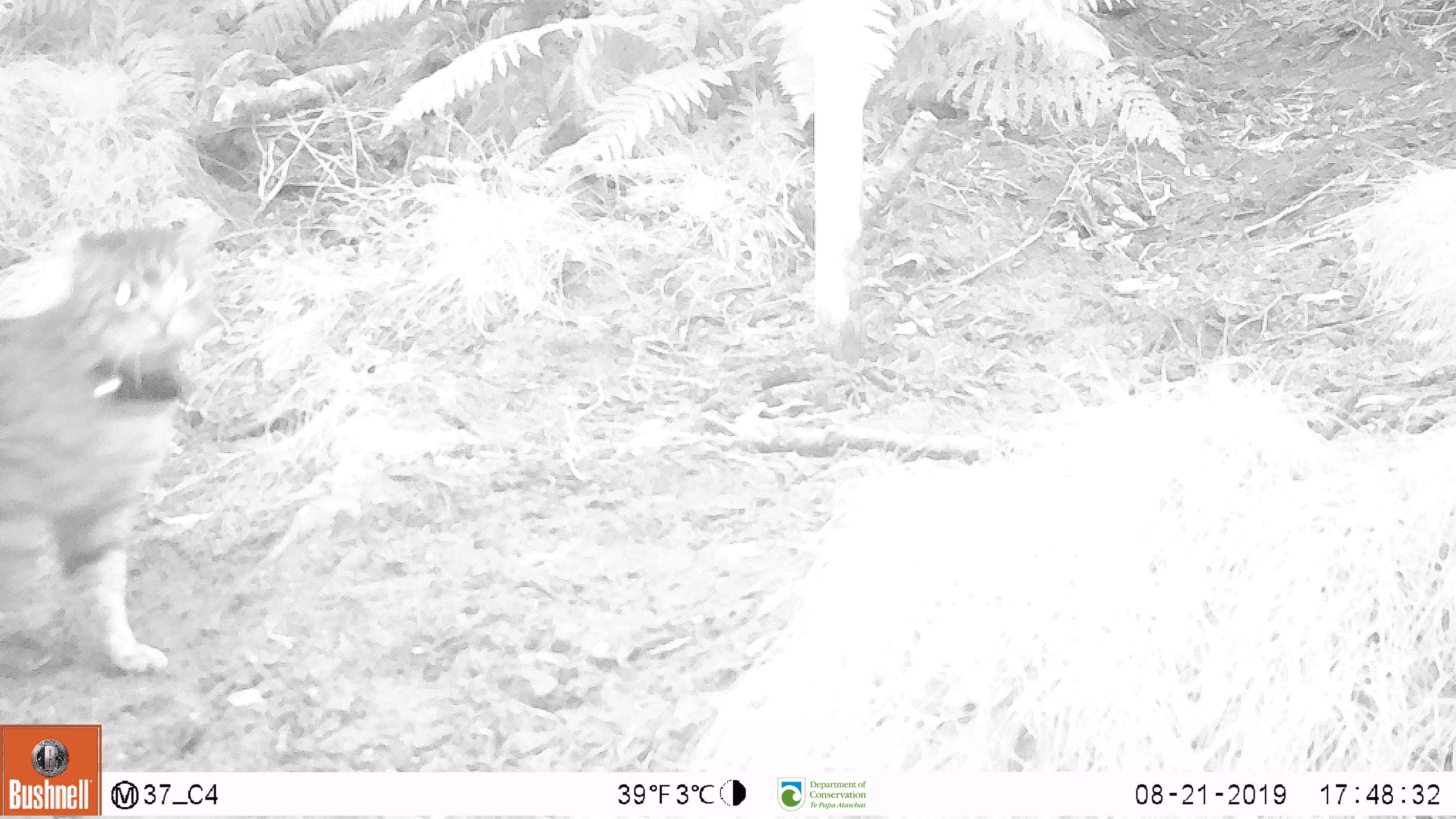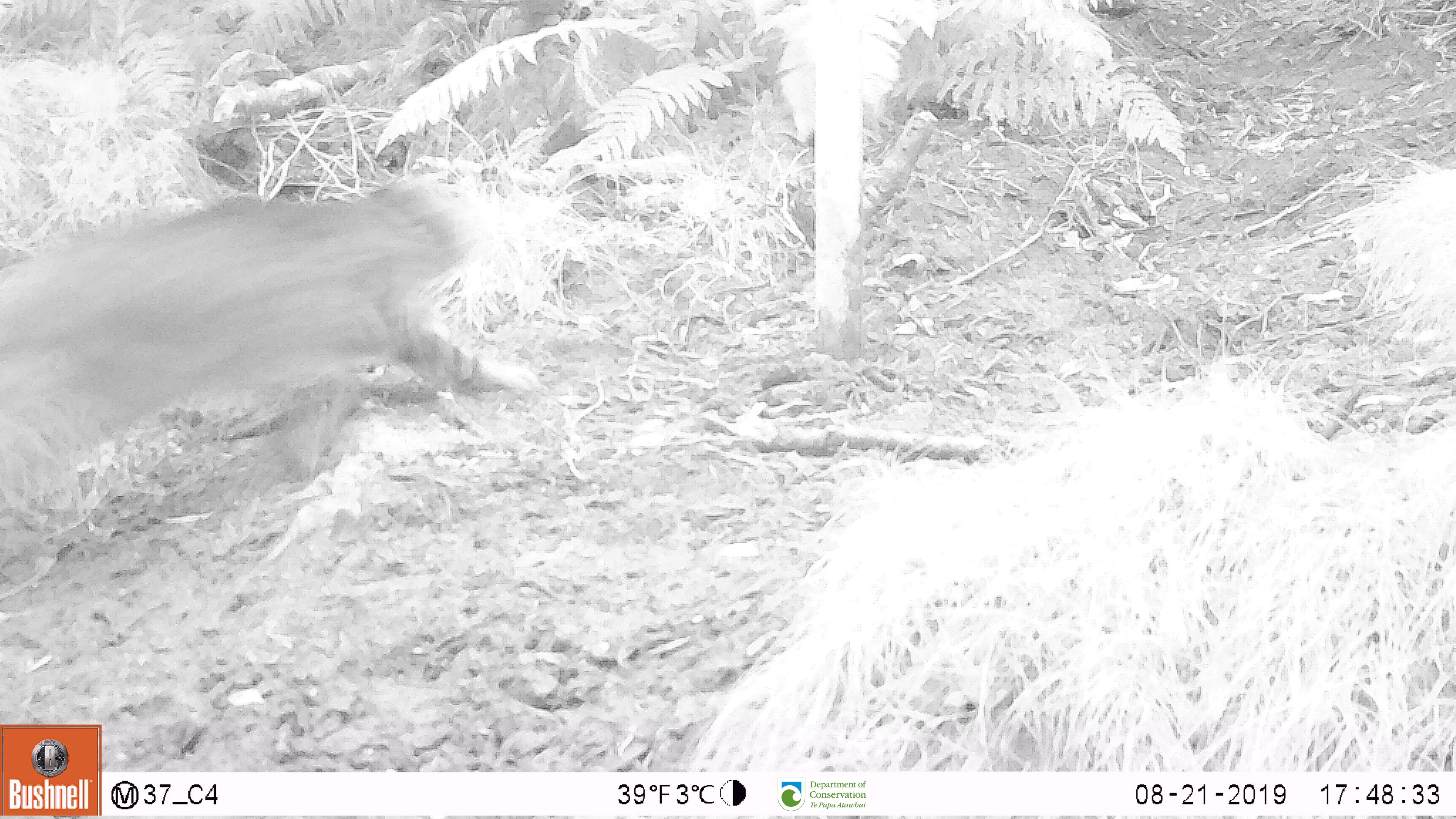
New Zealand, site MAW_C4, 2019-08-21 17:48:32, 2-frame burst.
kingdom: Animalia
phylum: Chordata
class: Mammalia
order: Carnivora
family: Felidae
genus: Felis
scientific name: Felis catus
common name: domestic cat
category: cat